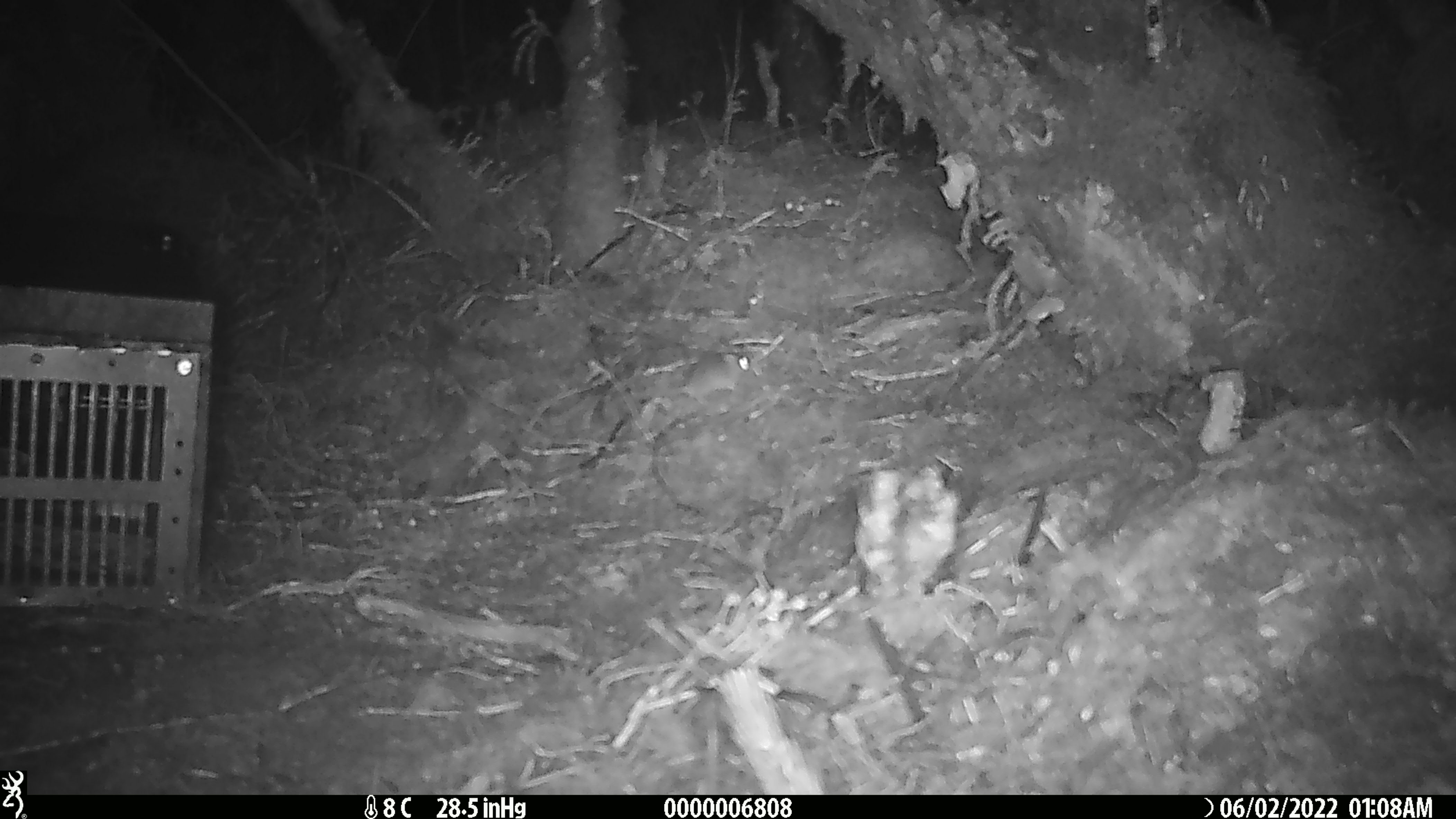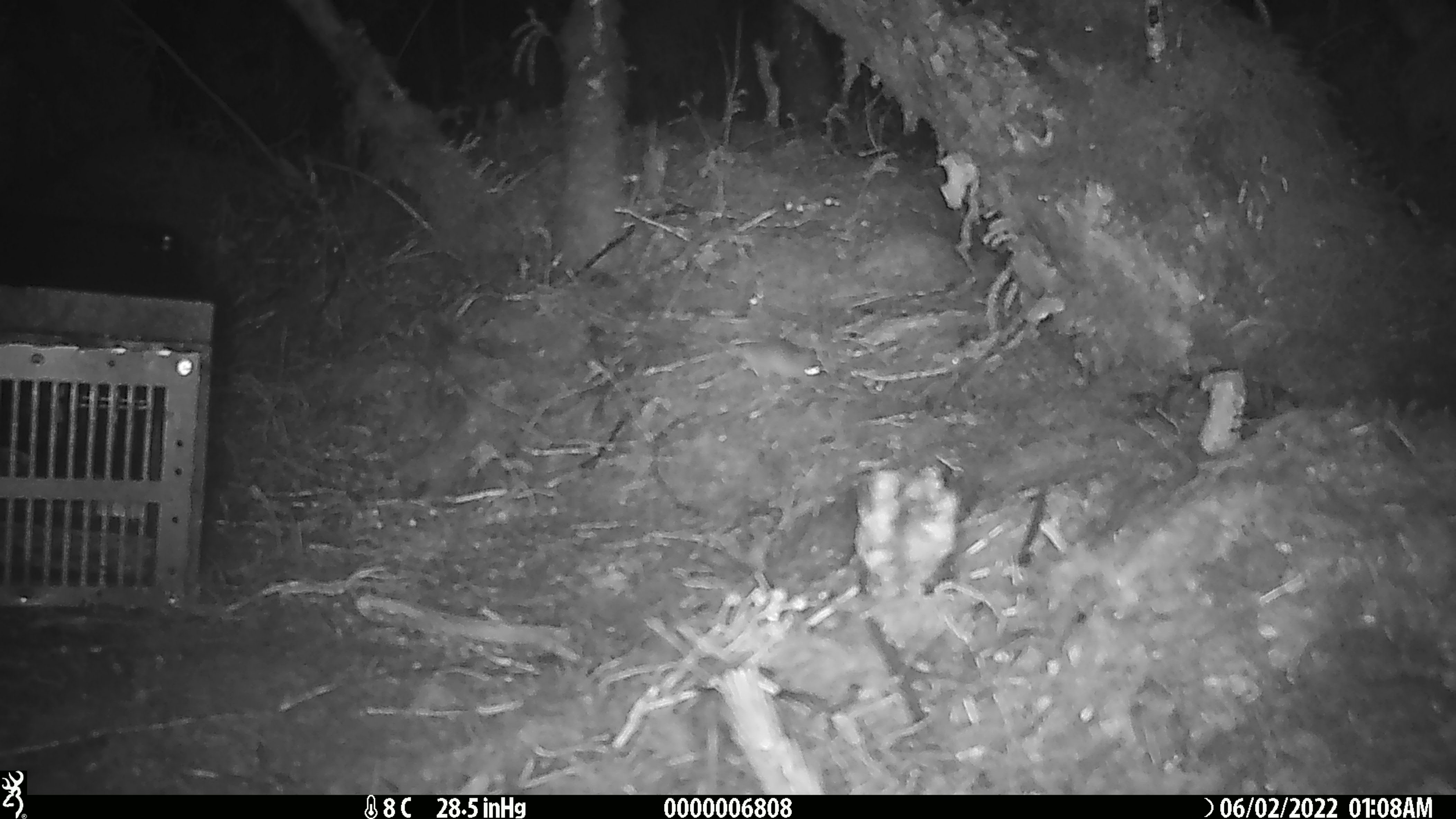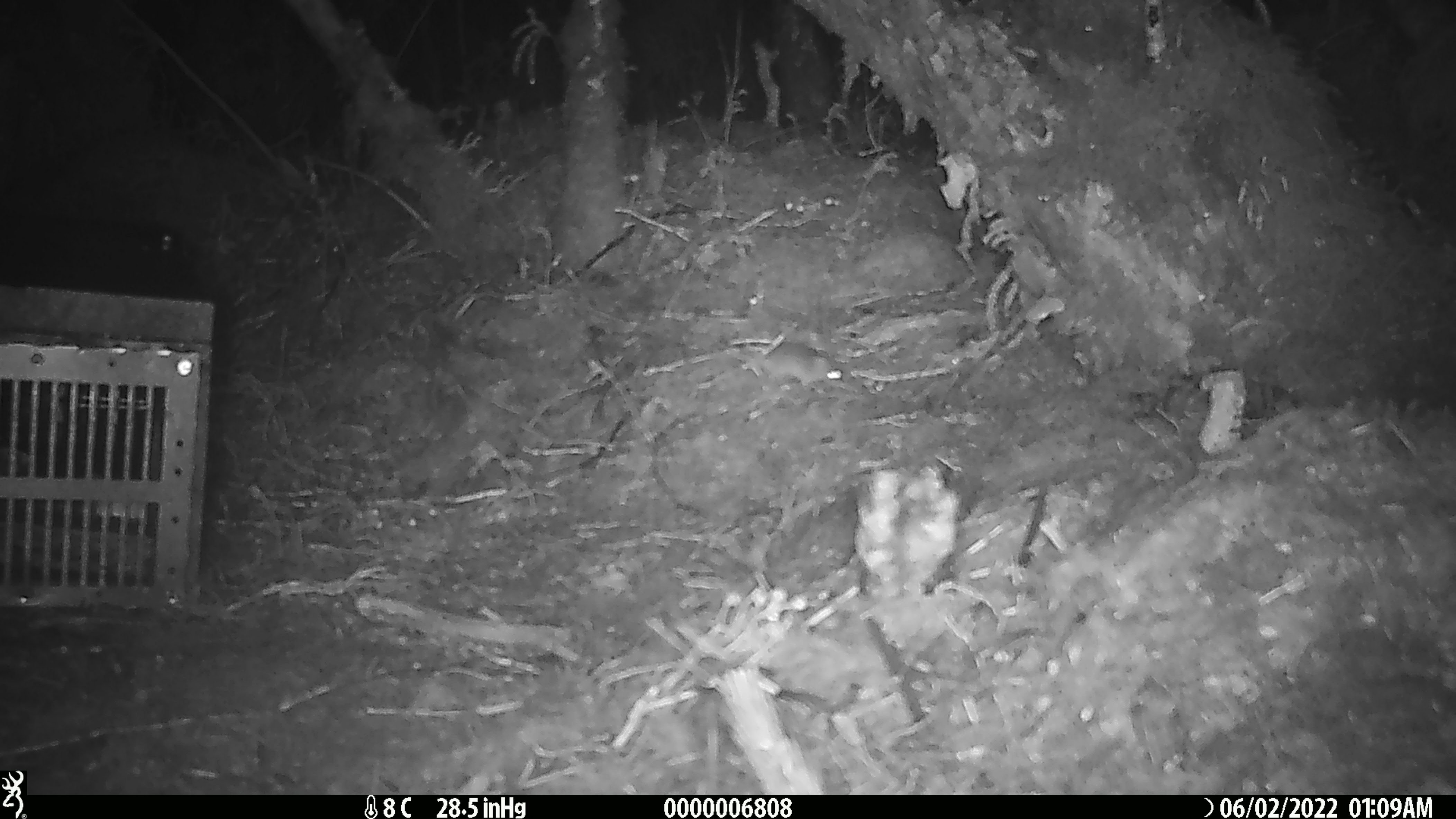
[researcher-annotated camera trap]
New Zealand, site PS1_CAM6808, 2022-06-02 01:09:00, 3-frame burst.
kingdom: Animalia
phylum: Chordata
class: Mammalia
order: Rodentia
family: Muridae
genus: Mus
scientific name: Mus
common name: mouse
Mouse (Mus).